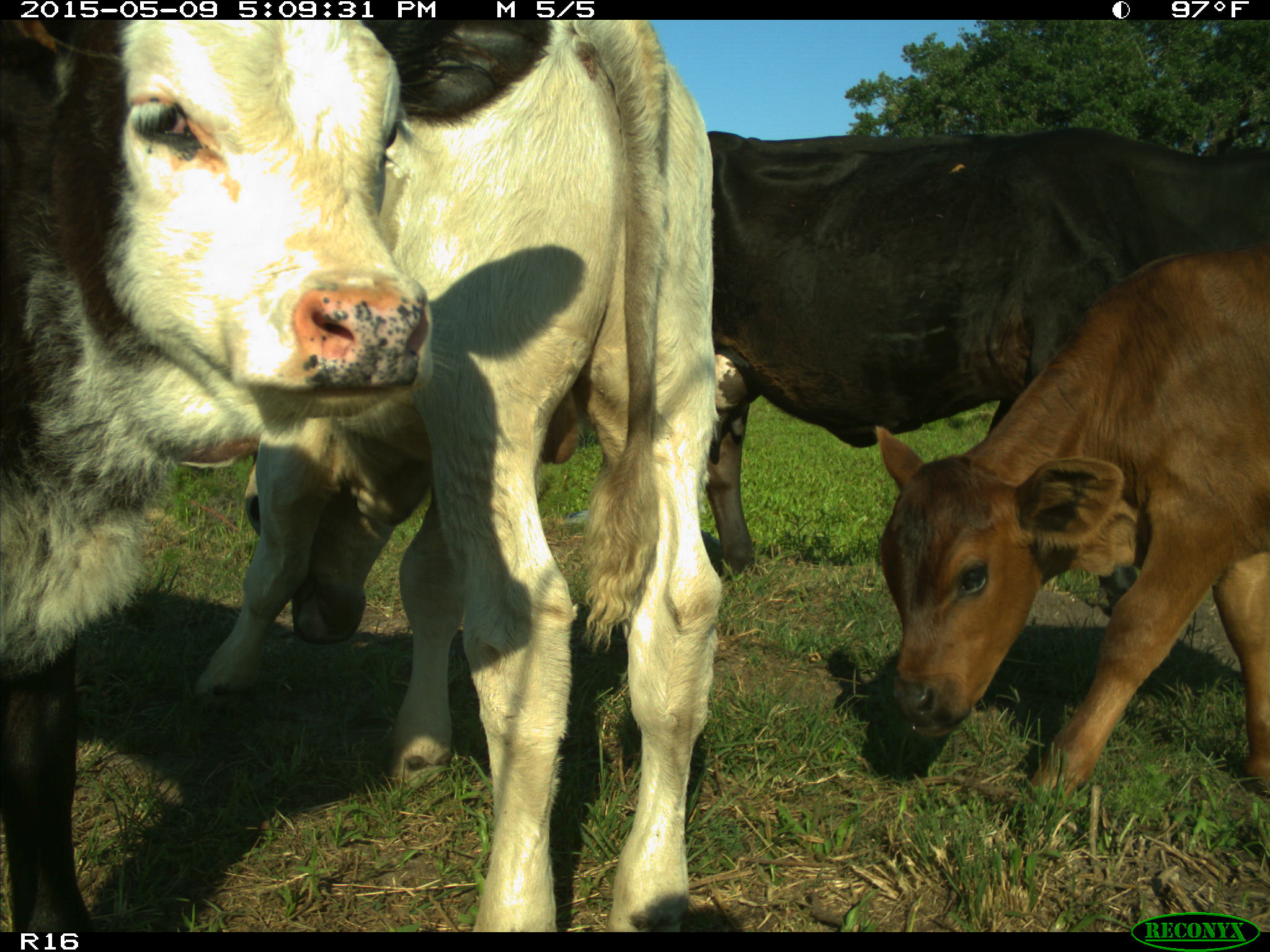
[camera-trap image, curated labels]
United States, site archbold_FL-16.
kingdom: Animalia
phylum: Chordata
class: Mammalia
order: Artiodactyla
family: Suidae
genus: Sus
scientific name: Sus scrofa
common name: wild boar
Sus scrofa (wild boar).